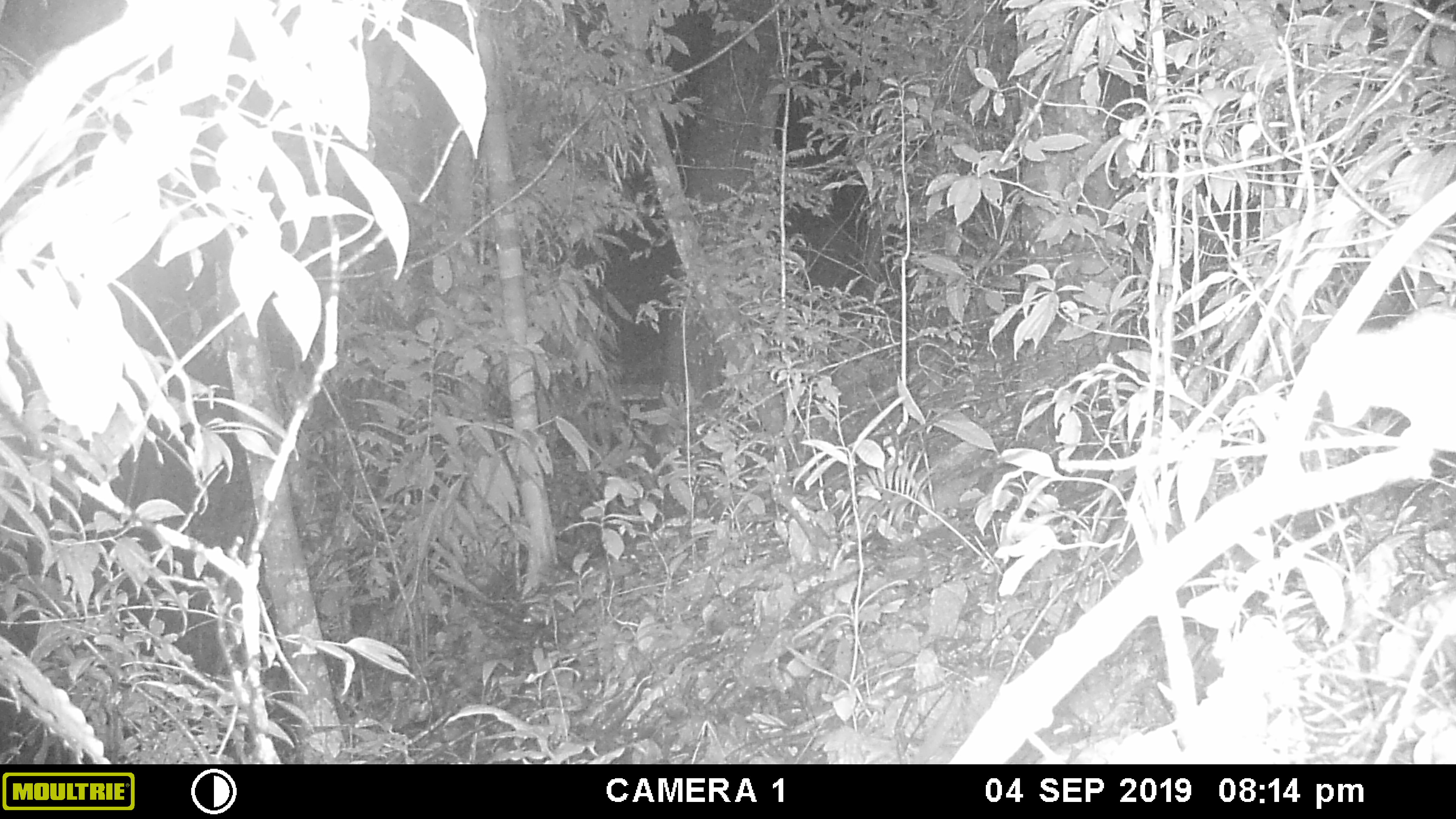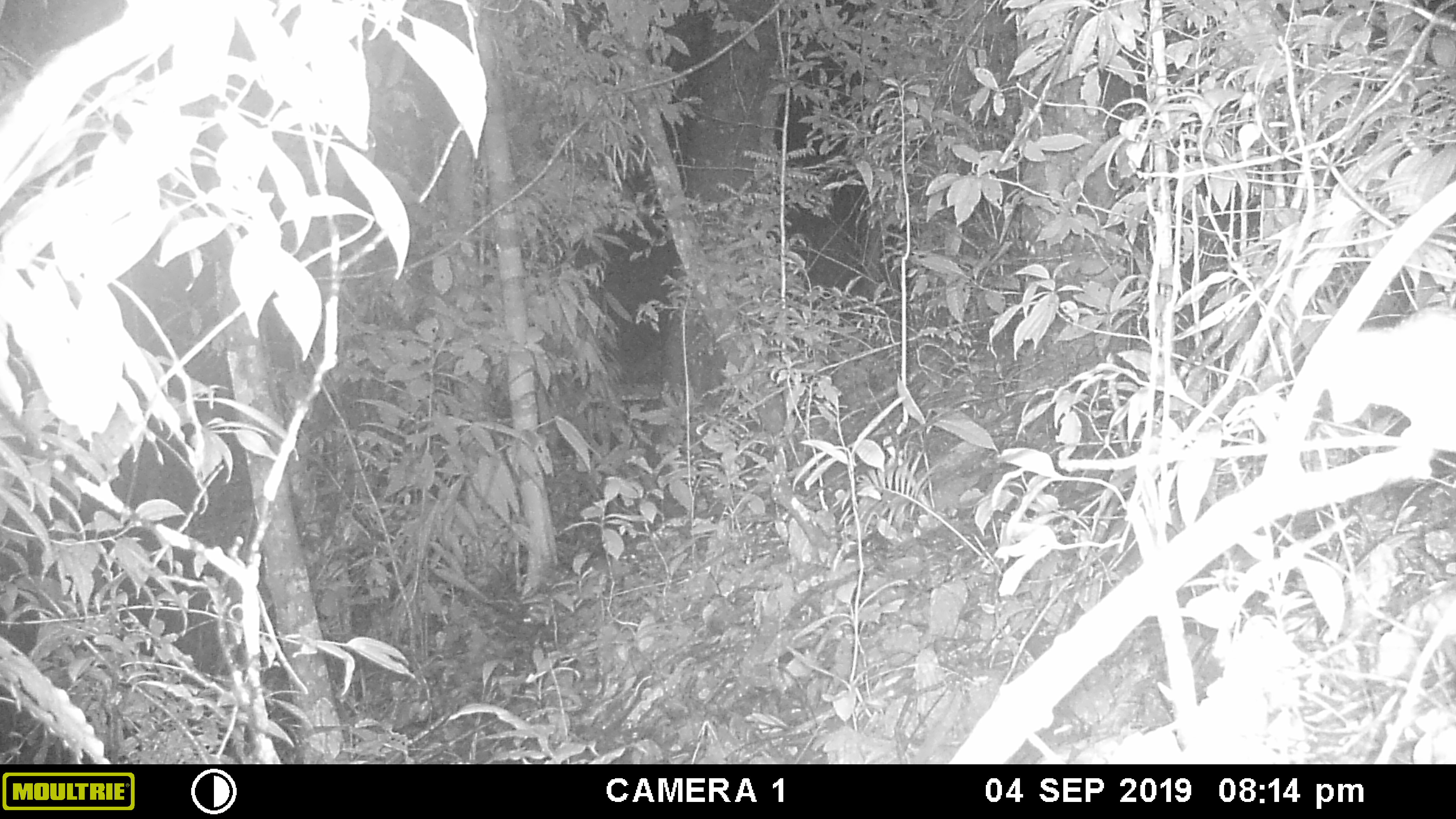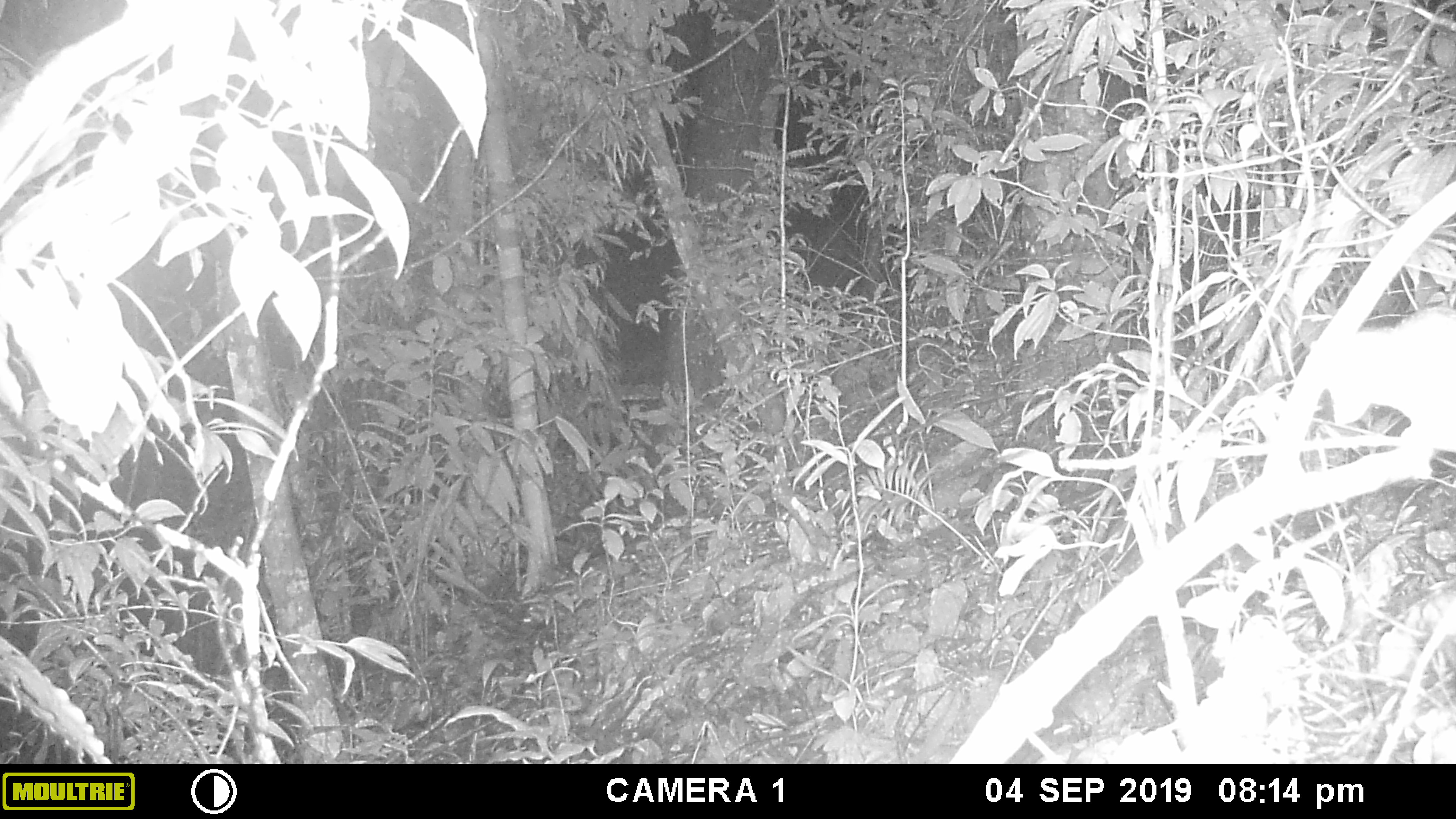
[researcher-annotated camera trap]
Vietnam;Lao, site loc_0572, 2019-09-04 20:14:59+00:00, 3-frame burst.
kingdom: Animalia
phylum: Chordata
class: Mammalia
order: Rodentia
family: Muridae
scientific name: Muridae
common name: old-world mice and rats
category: unidentified murid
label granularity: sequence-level